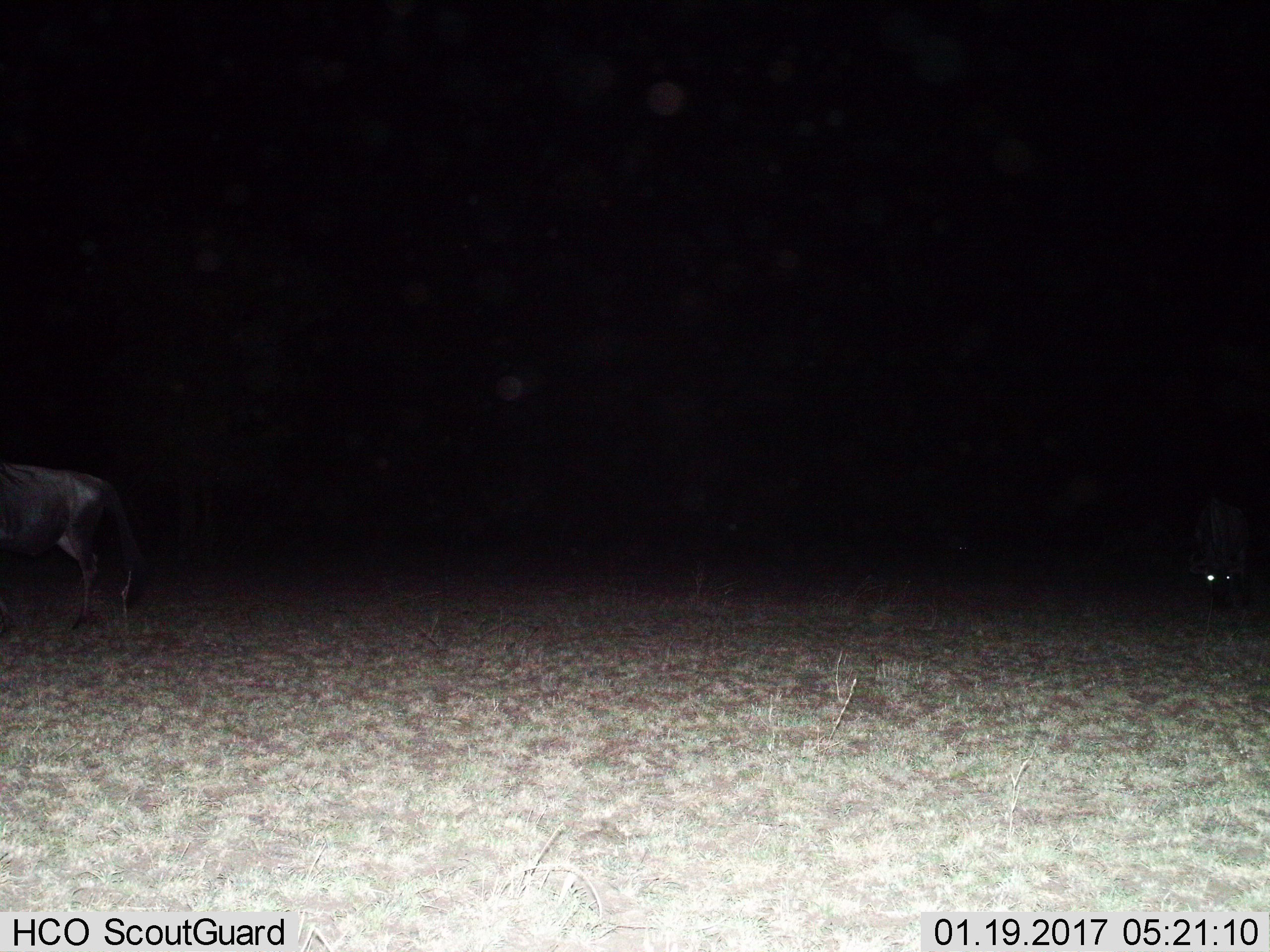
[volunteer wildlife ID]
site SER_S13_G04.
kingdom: Animalia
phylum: Chordata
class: Mammalia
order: Artiodactyla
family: Bovidae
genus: Connochaetes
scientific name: Connochaetes taurinus taurinus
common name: blue wildebeest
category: wildebeestblue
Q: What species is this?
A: Wildebeestblue (blue wildebeest) (Connochaetes taurinus taurinus).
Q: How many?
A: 2.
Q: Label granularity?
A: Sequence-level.